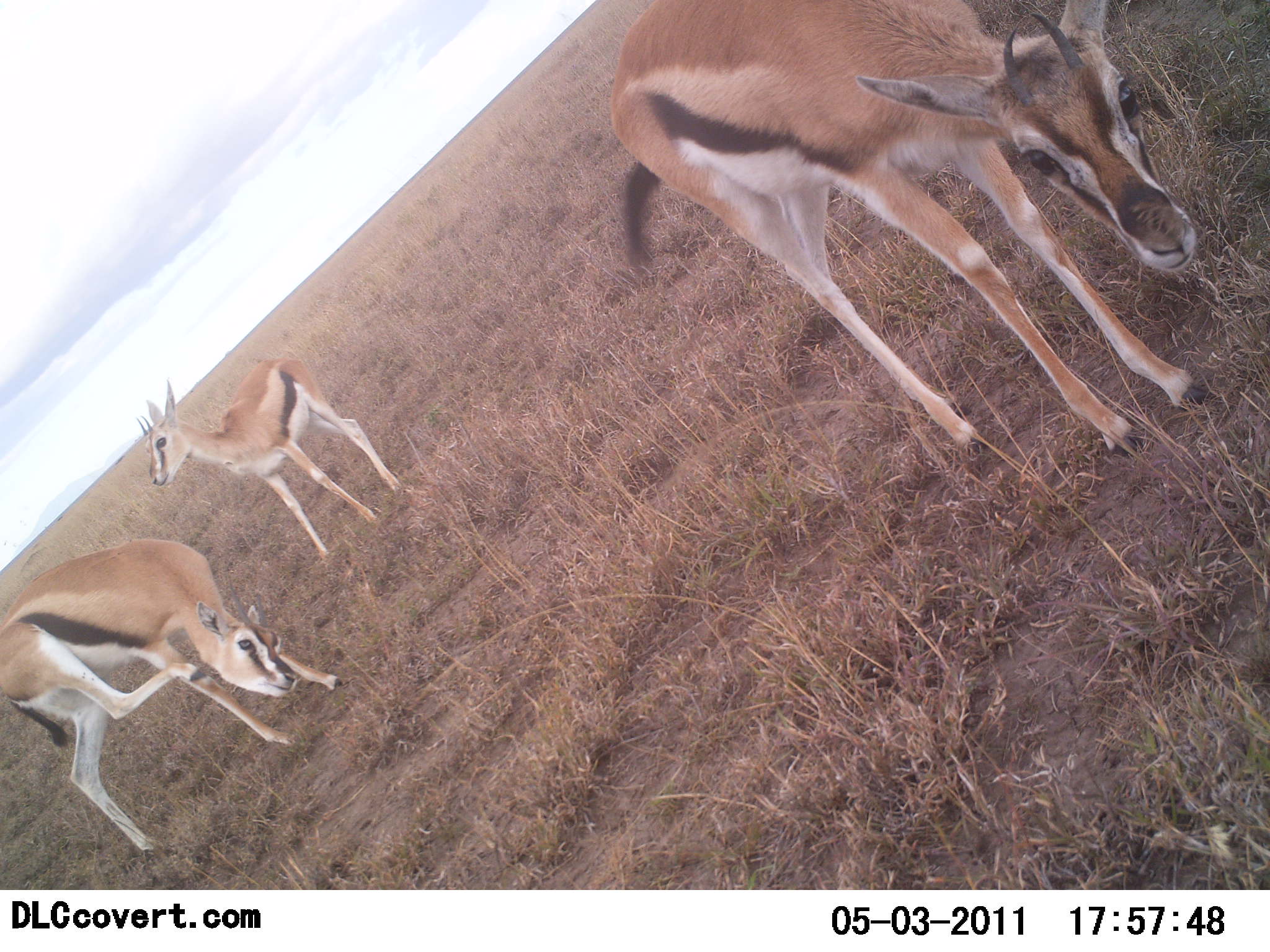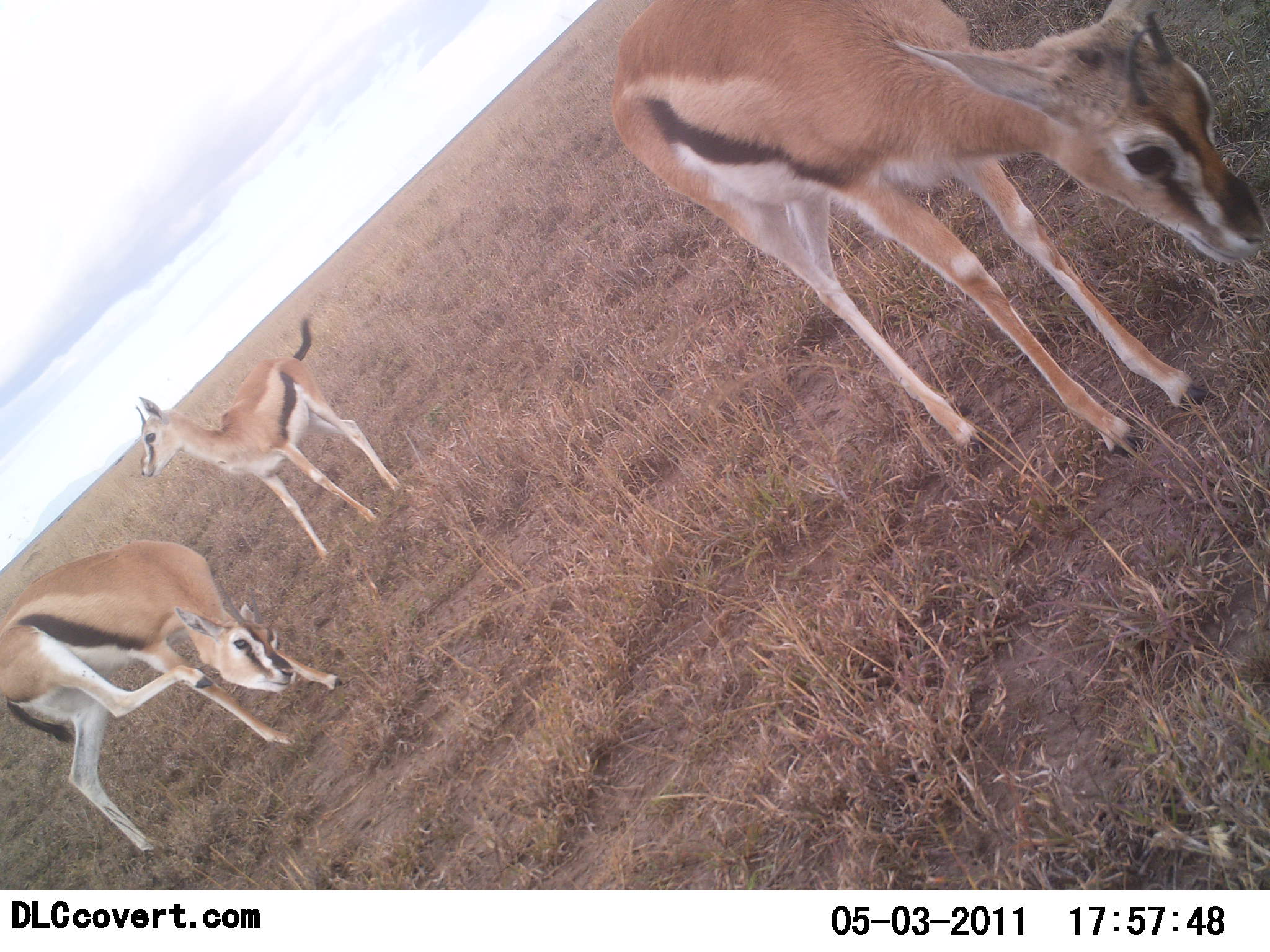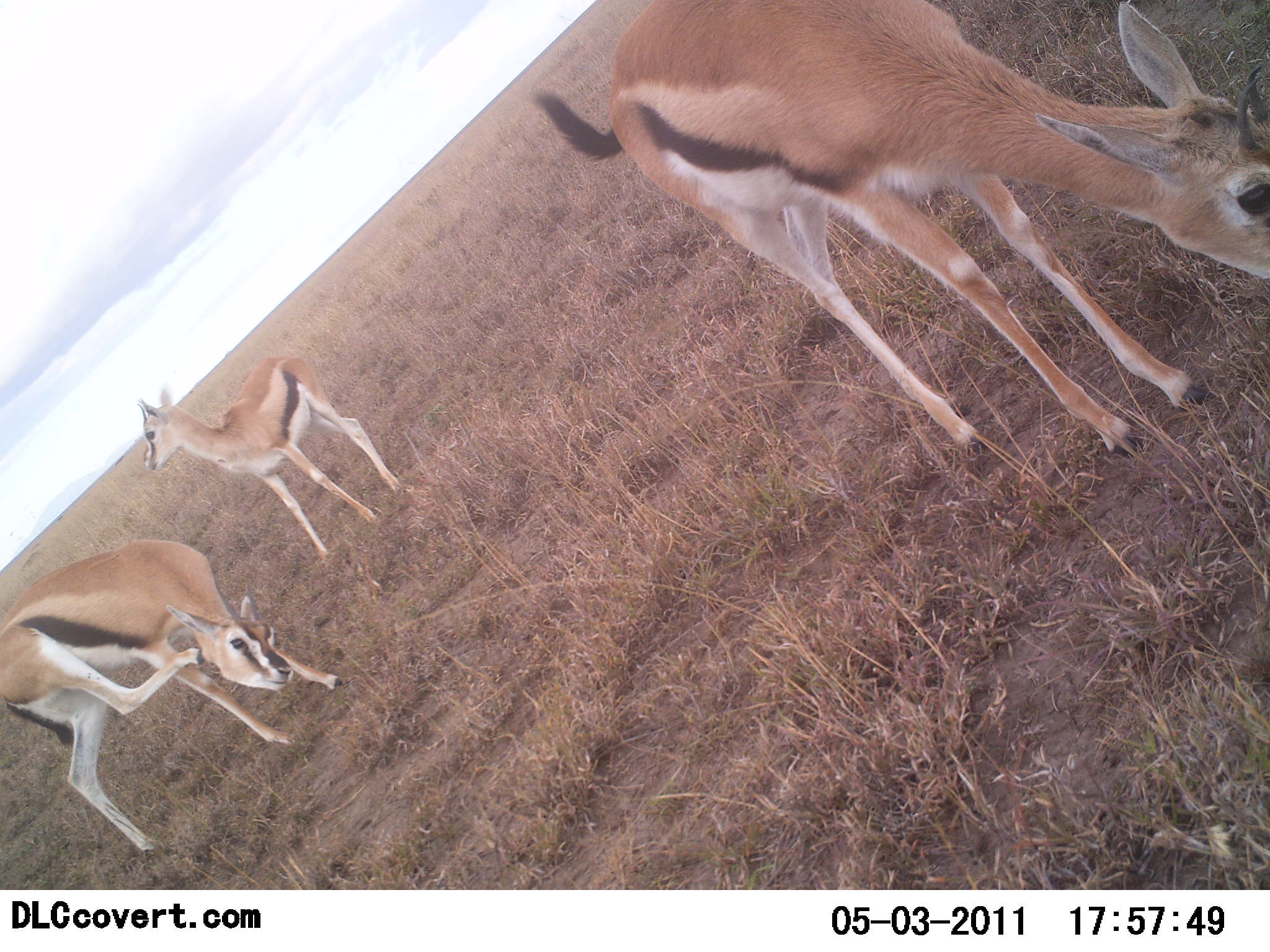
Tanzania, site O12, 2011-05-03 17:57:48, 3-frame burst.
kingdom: Animalia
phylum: Chordata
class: Mammalia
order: Artiodactyla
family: Bovidae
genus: Eudorcas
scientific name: Eudorcas thomsonii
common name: thomson's gazelle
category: gazellethomsons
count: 3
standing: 83%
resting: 17%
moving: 0%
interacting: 8%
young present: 0%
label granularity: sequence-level